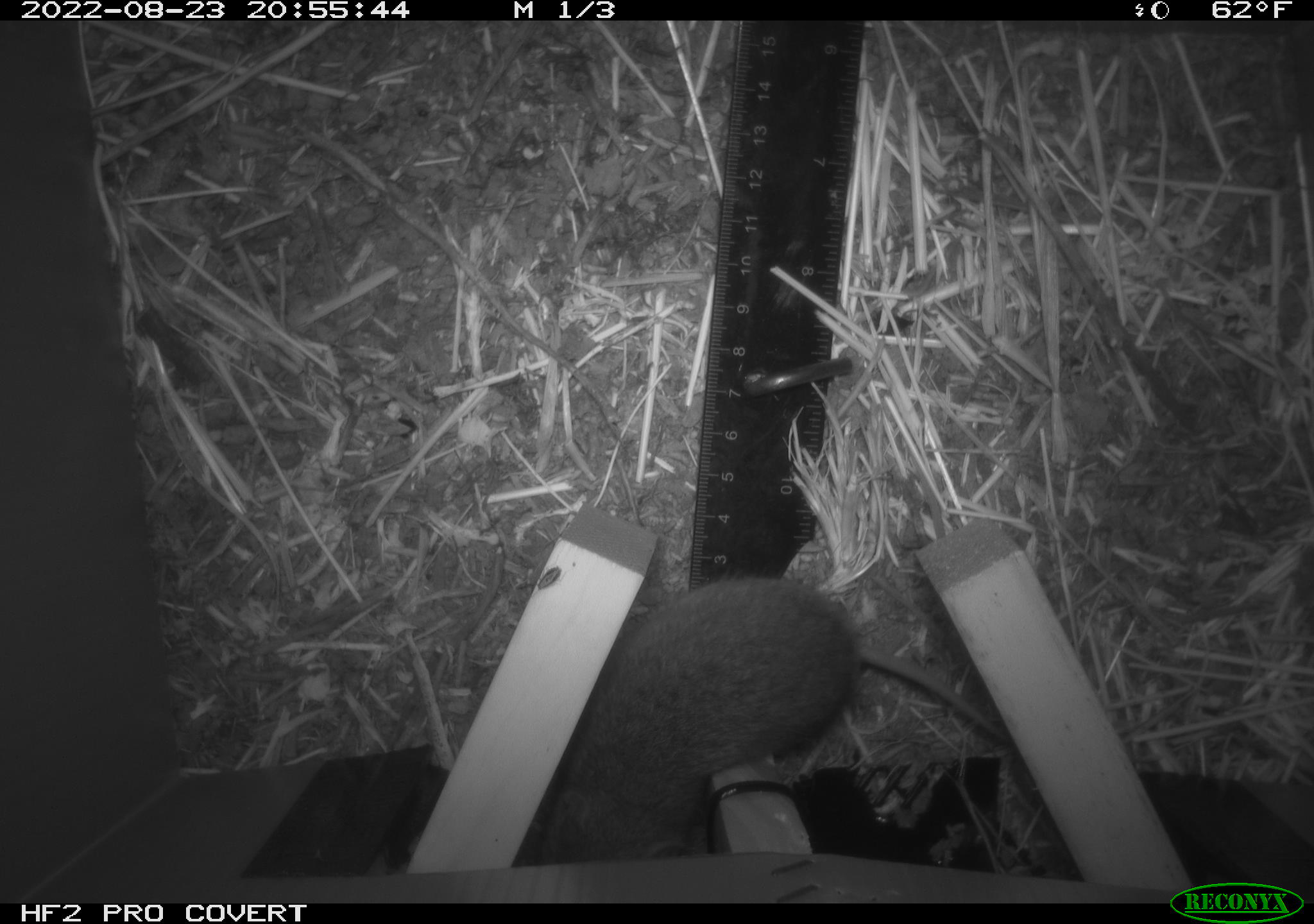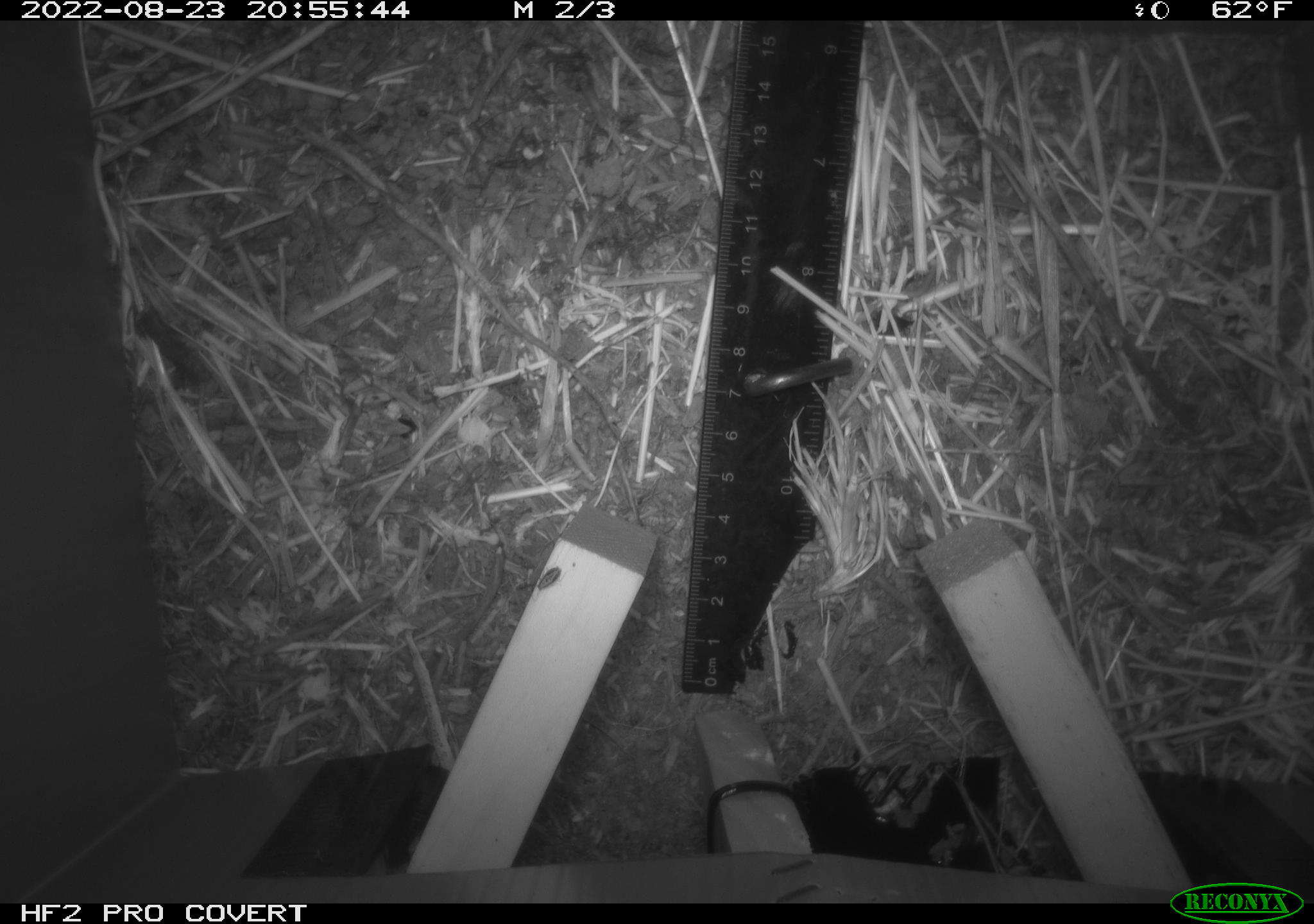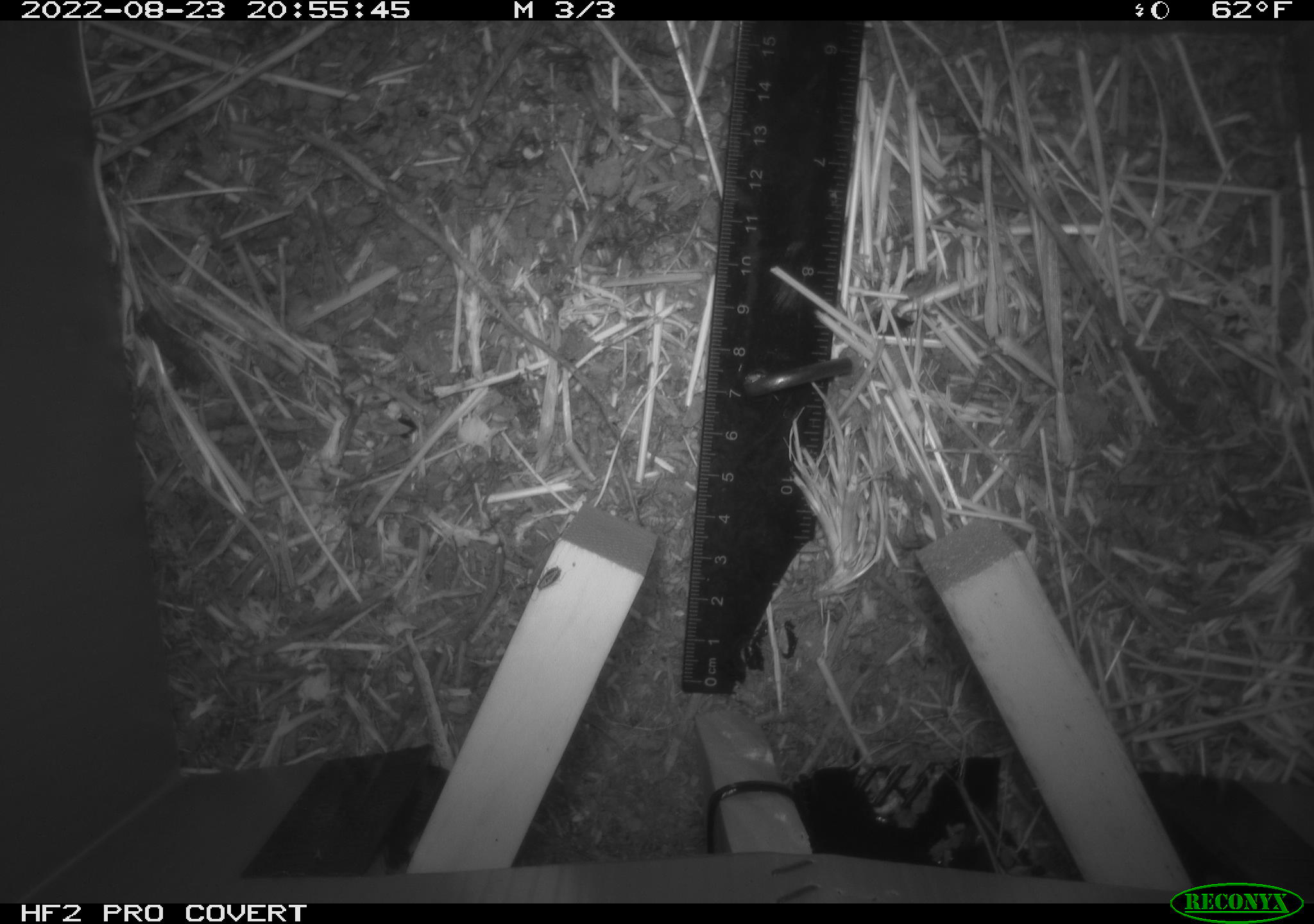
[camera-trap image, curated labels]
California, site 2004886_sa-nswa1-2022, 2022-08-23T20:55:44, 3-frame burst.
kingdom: Animalia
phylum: Chordata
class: Mammalia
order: Rodentia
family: Cricetidae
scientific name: Cricetidae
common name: hamsters, voles, lemmings, and allies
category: cricetidae family